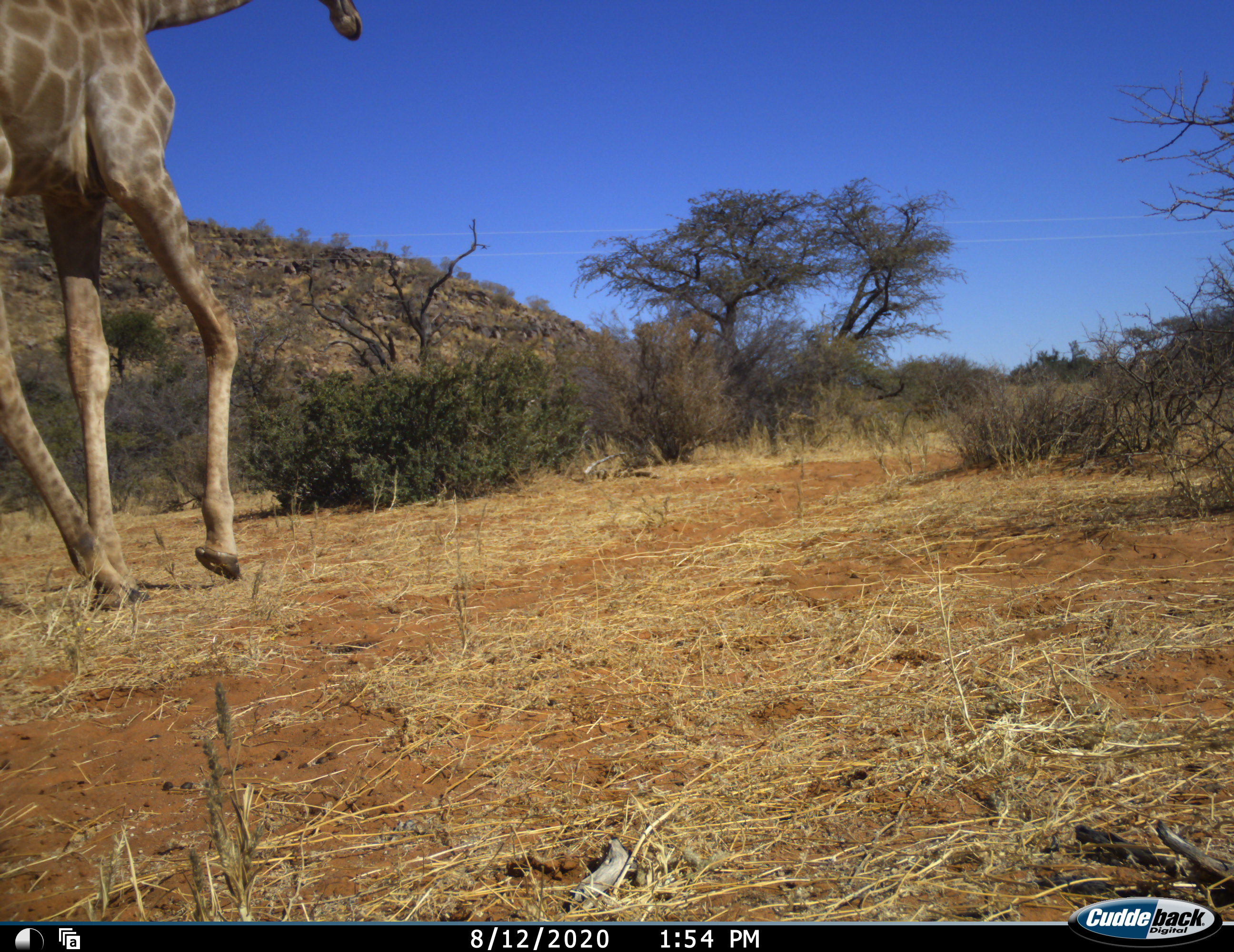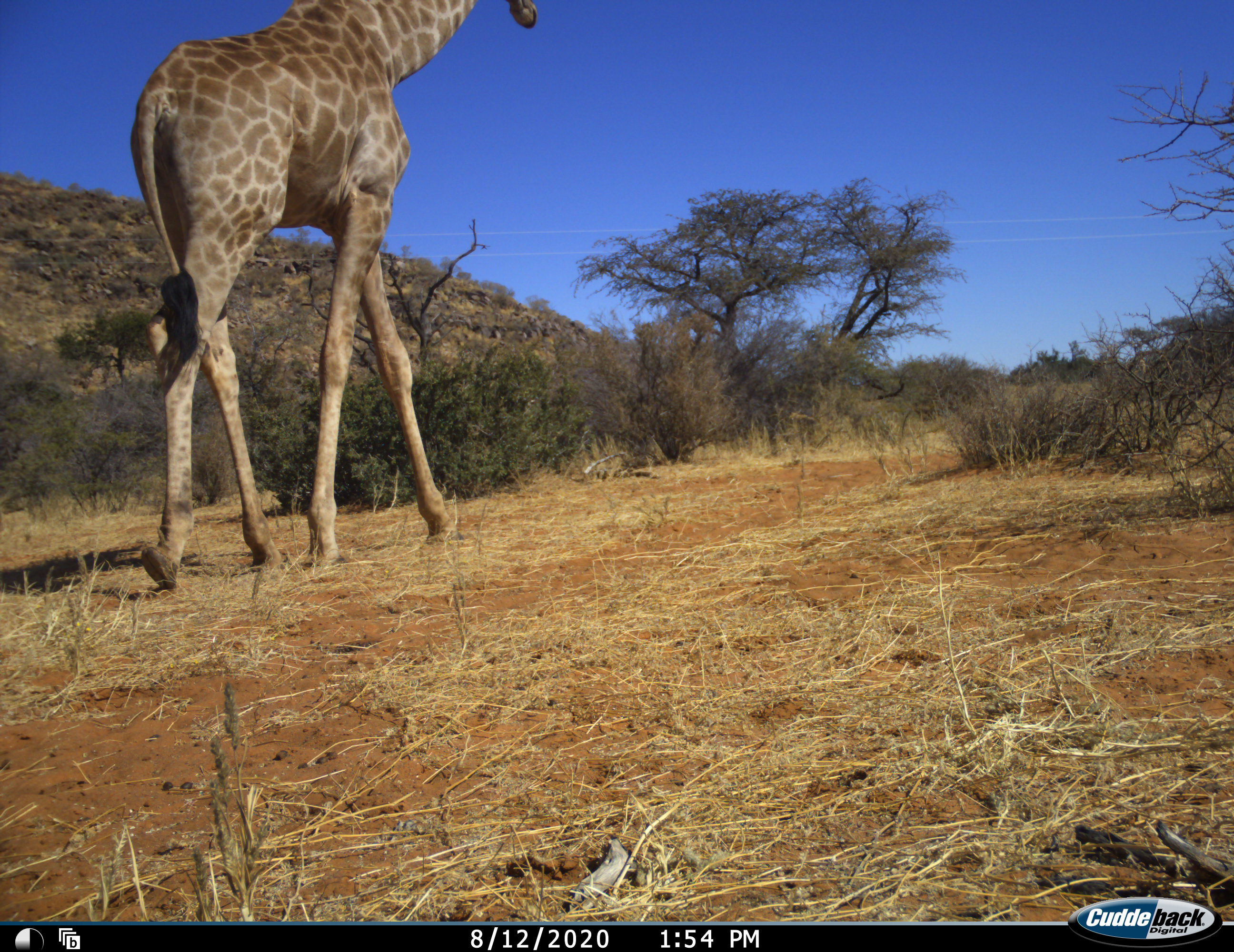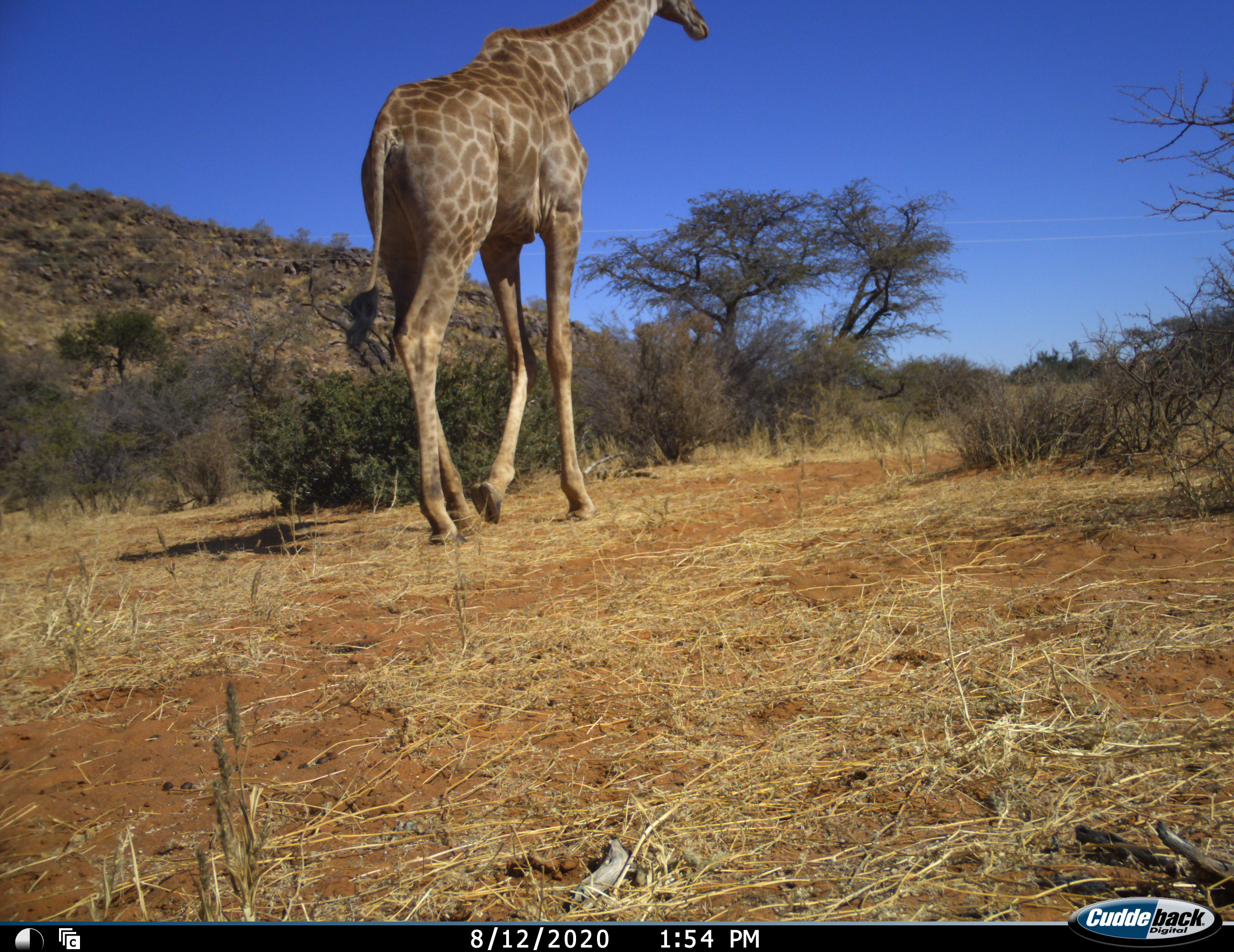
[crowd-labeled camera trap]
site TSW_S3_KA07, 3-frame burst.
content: unidentified animal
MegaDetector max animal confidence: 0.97